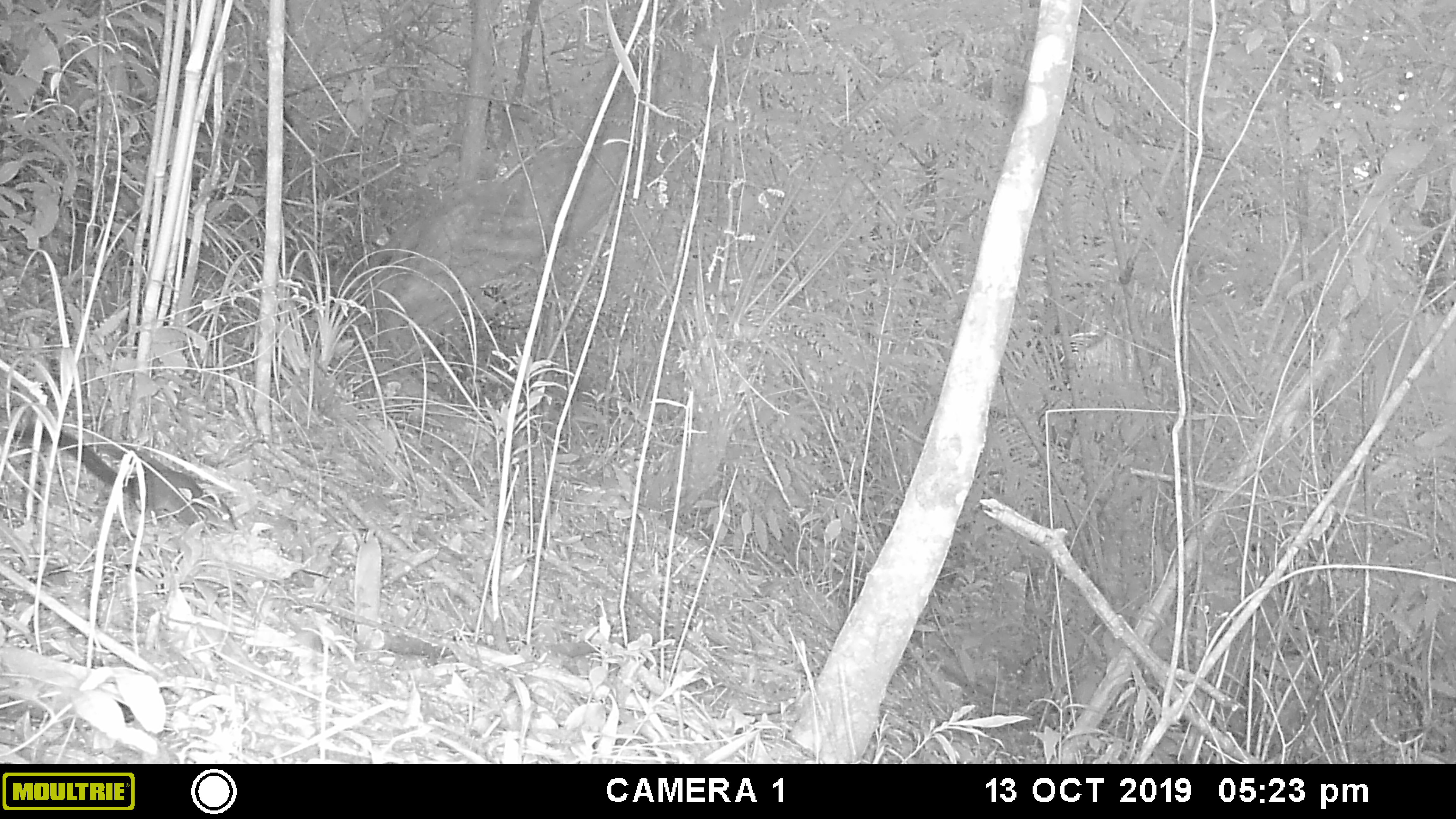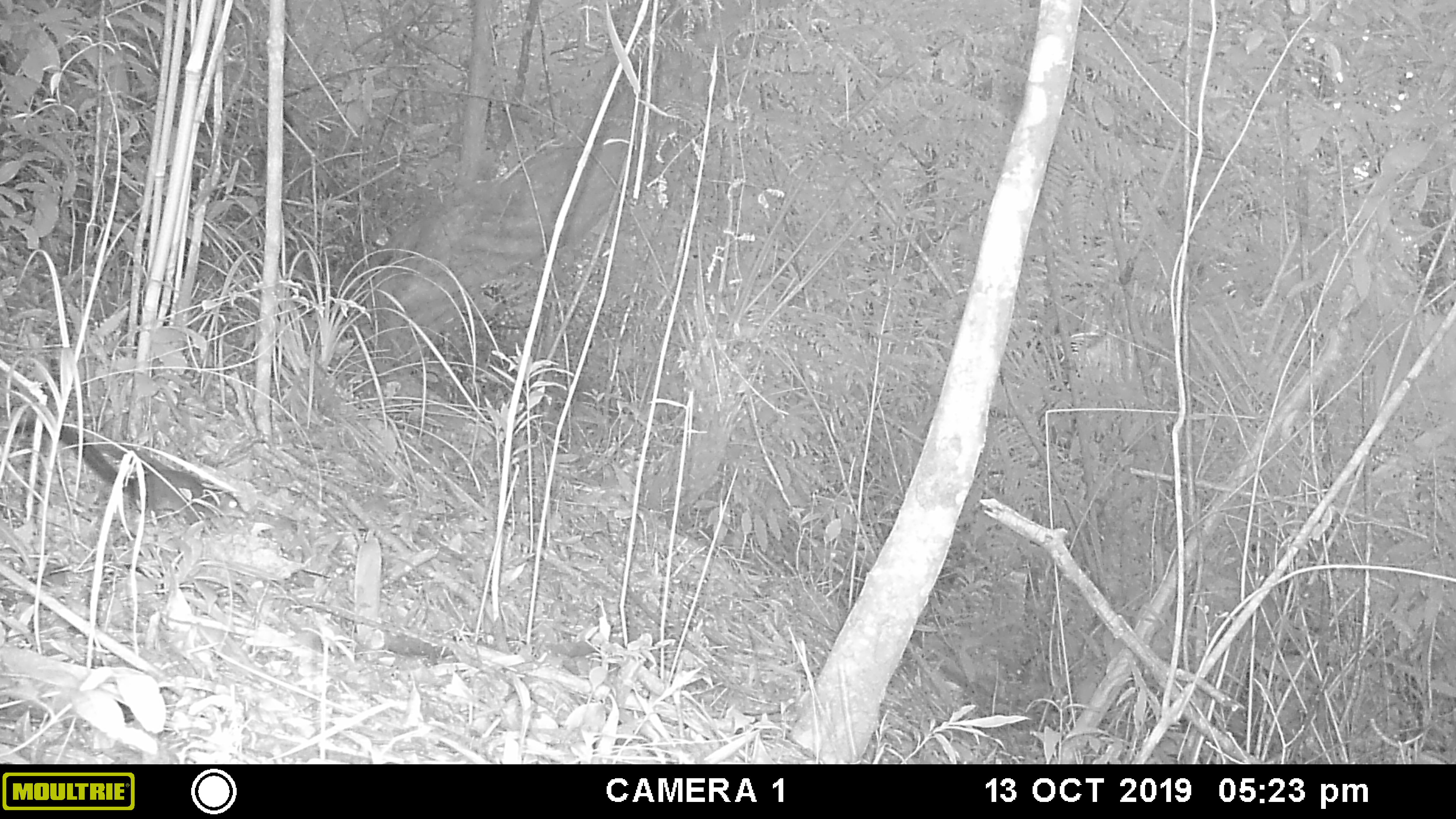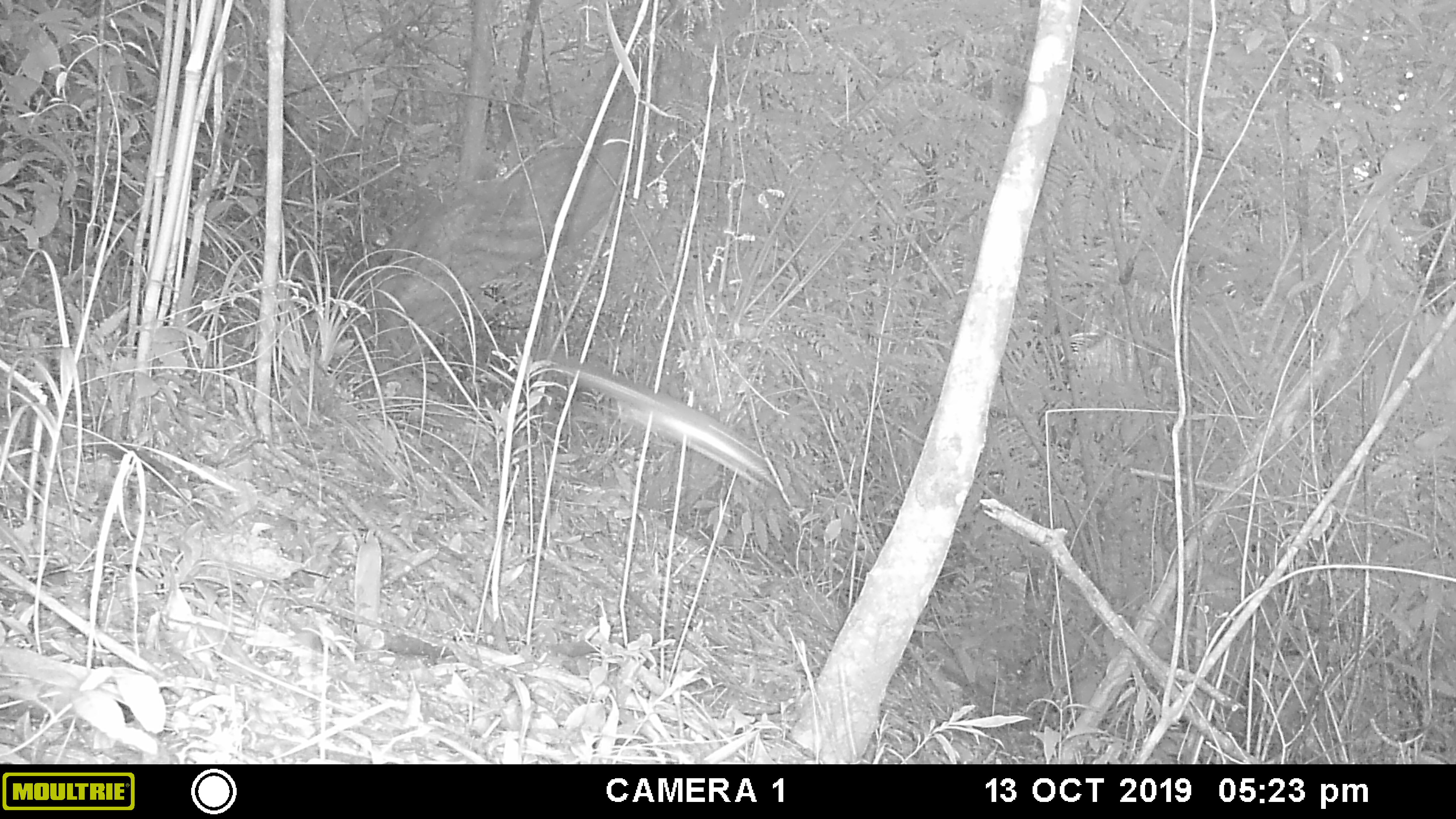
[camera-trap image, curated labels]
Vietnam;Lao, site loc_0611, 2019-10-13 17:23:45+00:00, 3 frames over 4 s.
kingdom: Animalia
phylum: Chordata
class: Mammalia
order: Scandentia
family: Tupaiidae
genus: Tupaia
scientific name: Tupaia belangeri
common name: northern treeshrew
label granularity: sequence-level